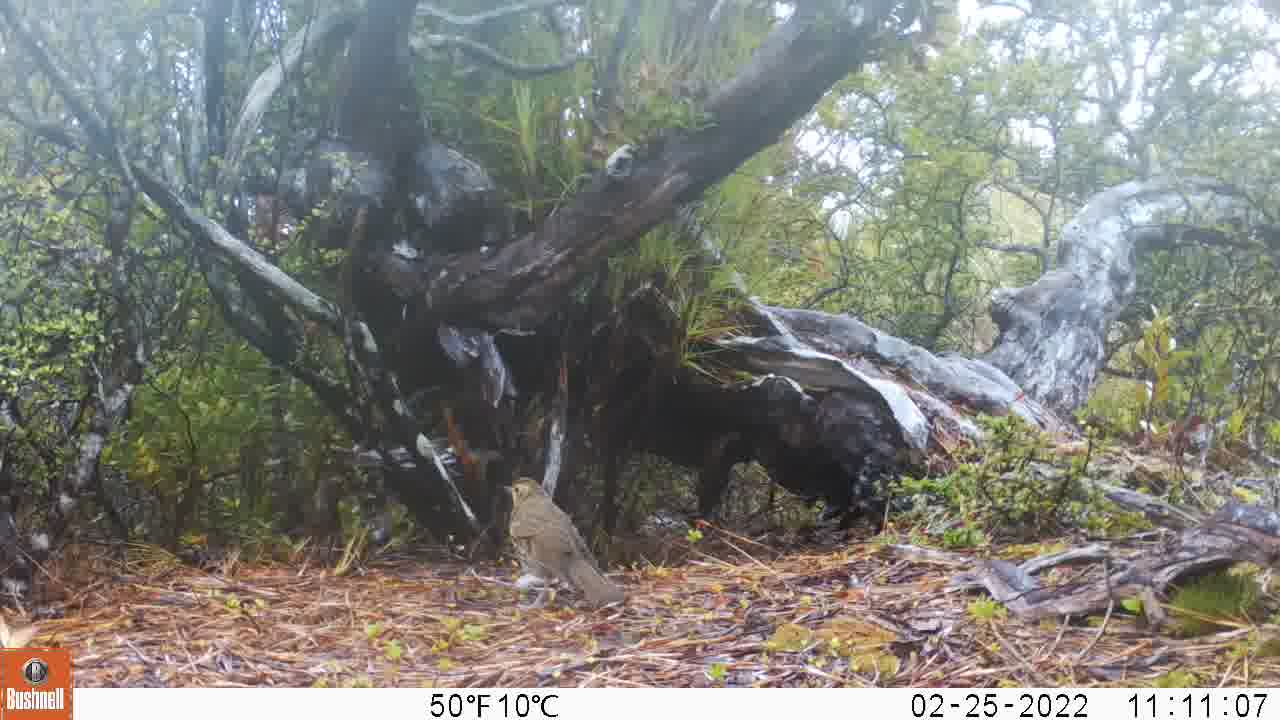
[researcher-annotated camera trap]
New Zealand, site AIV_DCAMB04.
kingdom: Animalia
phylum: Chordata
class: Aves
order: Passeriformes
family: Turdidae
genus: Turdus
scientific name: Turdus philomelos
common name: song thrush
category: thrush